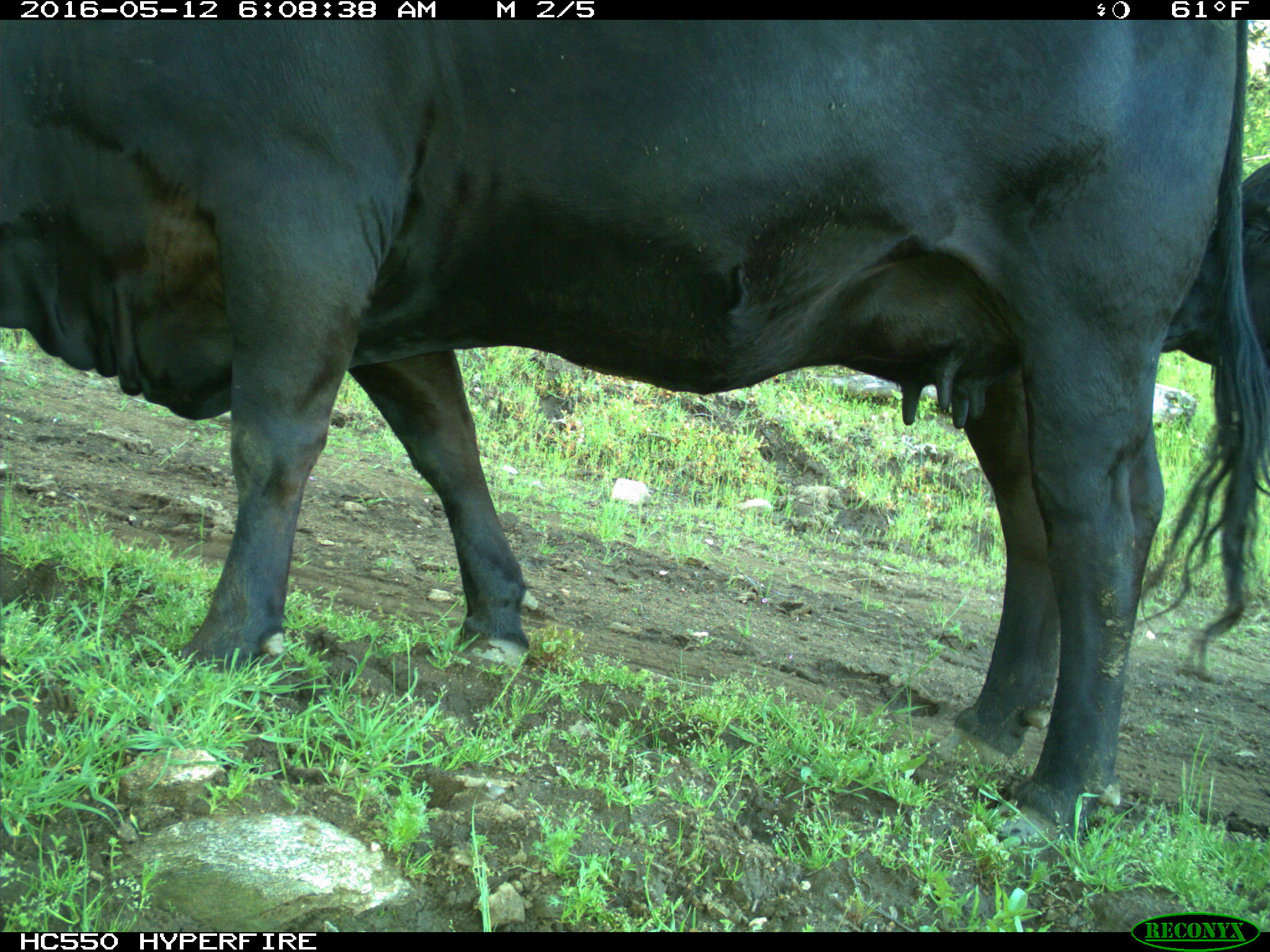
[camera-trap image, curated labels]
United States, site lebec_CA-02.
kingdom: Animalia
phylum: Chordata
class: Mammalia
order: Artiodactyla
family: Bovidae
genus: Bos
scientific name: Bos taurus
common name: domestic cow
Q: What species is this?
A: Bos taurus (domestic cow).